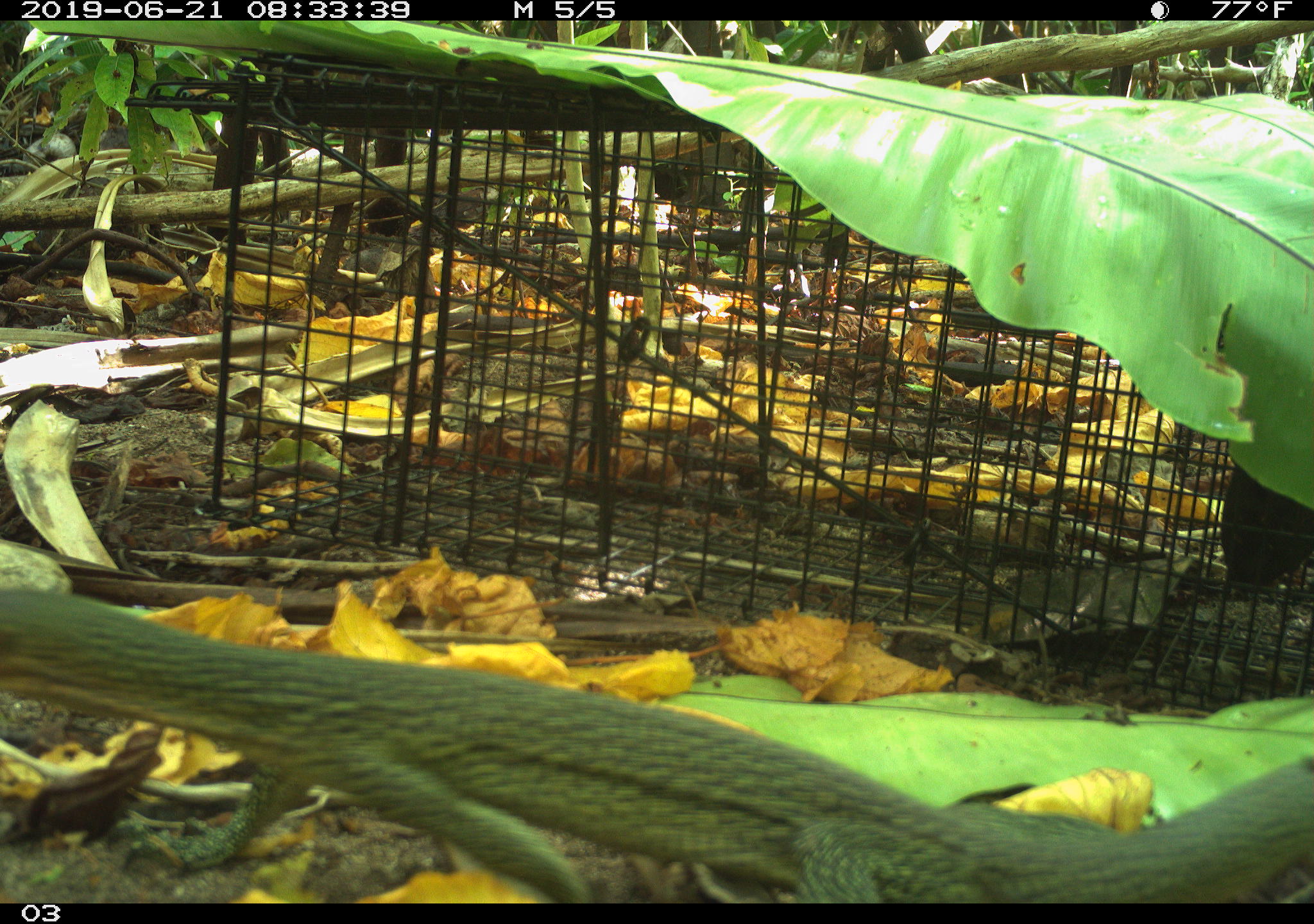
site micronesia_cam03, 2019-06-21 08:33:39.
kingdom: Animalia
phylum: Chordata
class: Reptilia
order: Squamata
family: Varanidae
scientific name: Varanidae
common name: monitor lizard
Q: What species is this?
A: Monitor lizard (Varanidae).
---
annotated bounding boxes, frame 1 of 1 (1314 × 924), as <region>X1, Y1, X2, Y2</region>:
monitor lizard: <region>11, 566, 1314, 910</region>